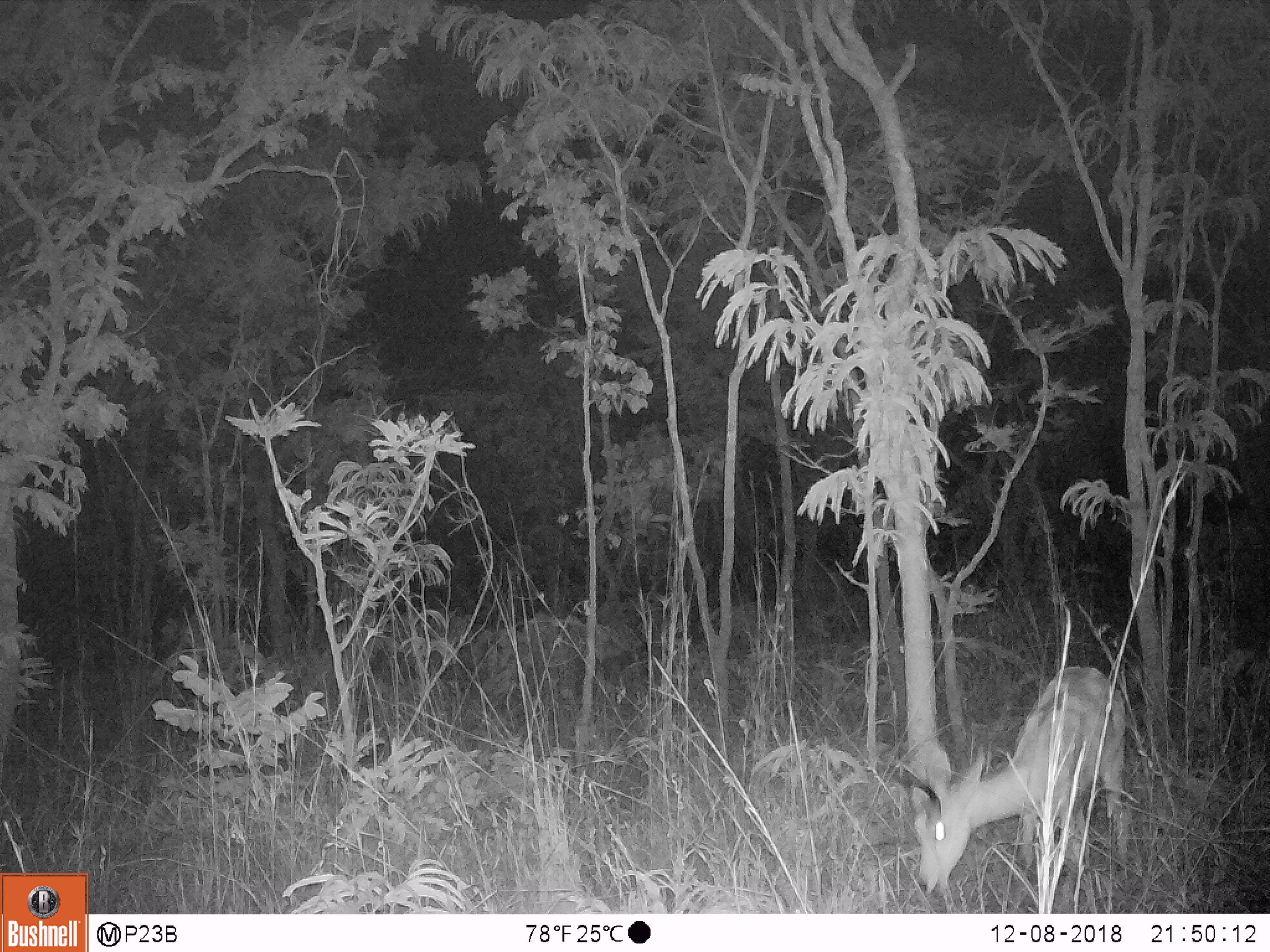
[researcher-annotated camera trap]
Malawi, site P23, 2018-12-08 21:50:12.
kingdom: Animalia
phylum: Chordata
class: Mammalia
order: Artiodactyla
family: Bovidae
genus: Redunca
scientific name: Redunca arundinum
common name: southern reedbuck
Southern reedbuck (Redunca arundinum), count 1.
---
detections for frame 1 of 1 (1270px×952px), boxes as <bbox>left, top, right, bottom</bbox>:
southern reedbuck: <bbox>897, 660, 1135, 912</bbox>